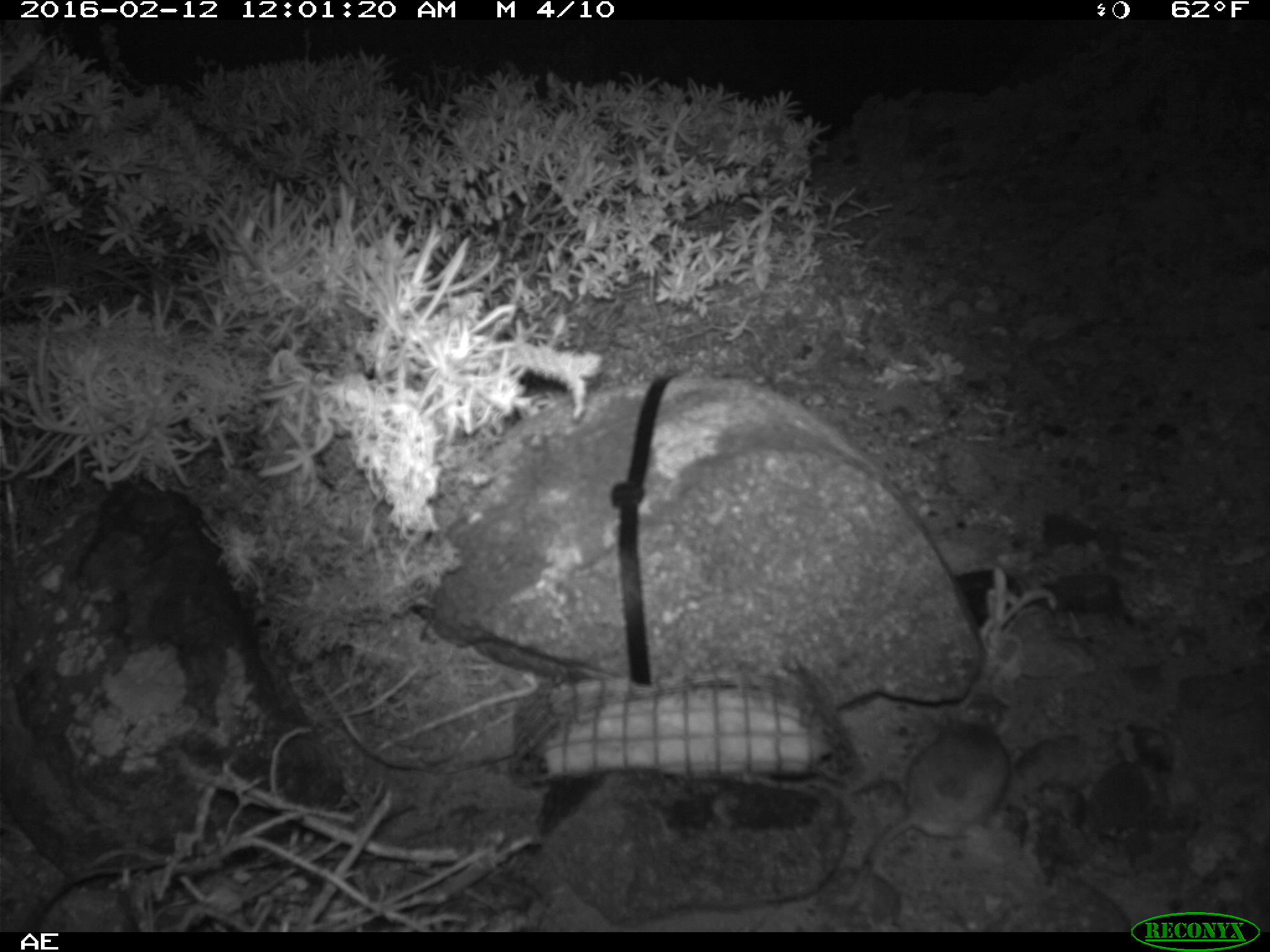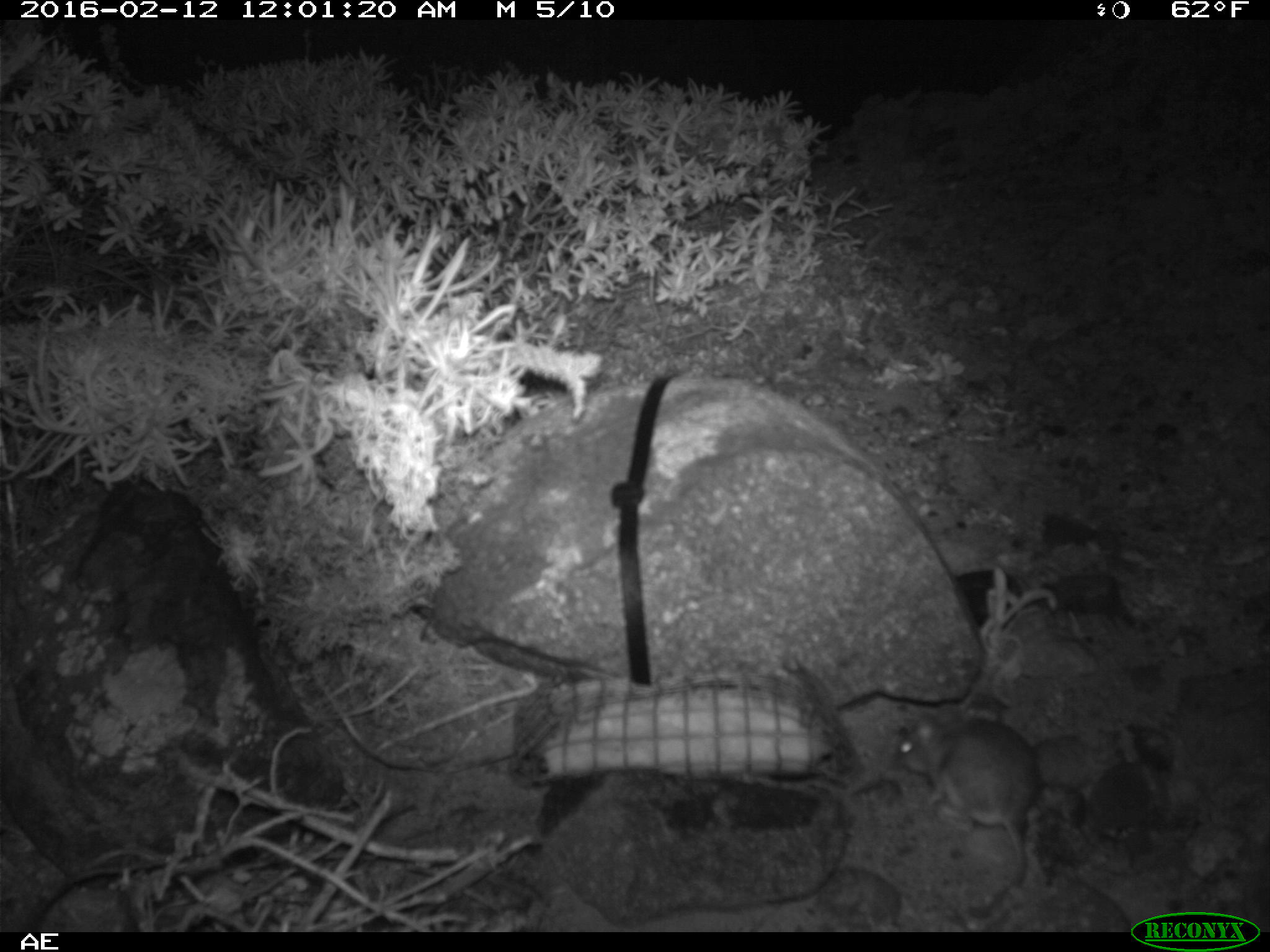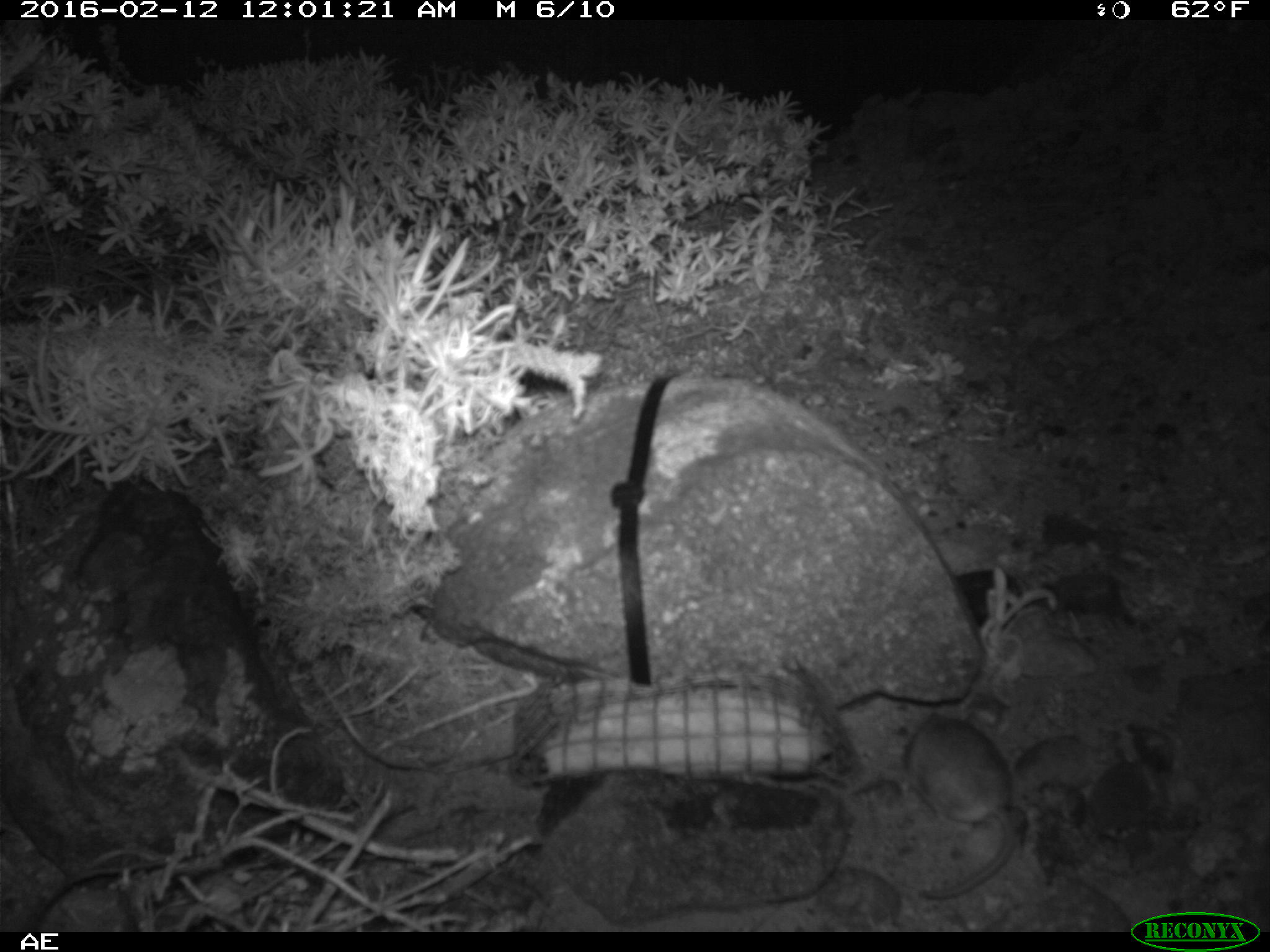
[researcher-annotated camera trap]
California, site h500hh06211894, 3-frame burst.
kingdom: Animalia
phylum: Chordata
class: Mammalia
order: Rodentia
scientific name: Rodentia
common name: rodent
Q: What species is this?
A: Rodent (Rodentia).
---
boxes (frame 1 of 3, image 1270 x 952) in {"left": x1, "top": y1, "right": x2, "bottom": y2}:
rodent: {"left": 858, "top": 705, "right": 1013, "bottom": 881}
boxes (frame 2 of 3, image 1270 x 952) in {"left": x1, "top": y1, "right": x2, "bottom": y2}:
rodent: {"left": 895, "top": 704, "right": 1039, "bottom": 917}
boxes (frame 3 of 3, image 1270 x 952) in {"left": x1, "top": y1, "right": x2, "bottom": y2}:
rodent: {"left": 900, "top": 713, "right": 1011, "bottom": 899}